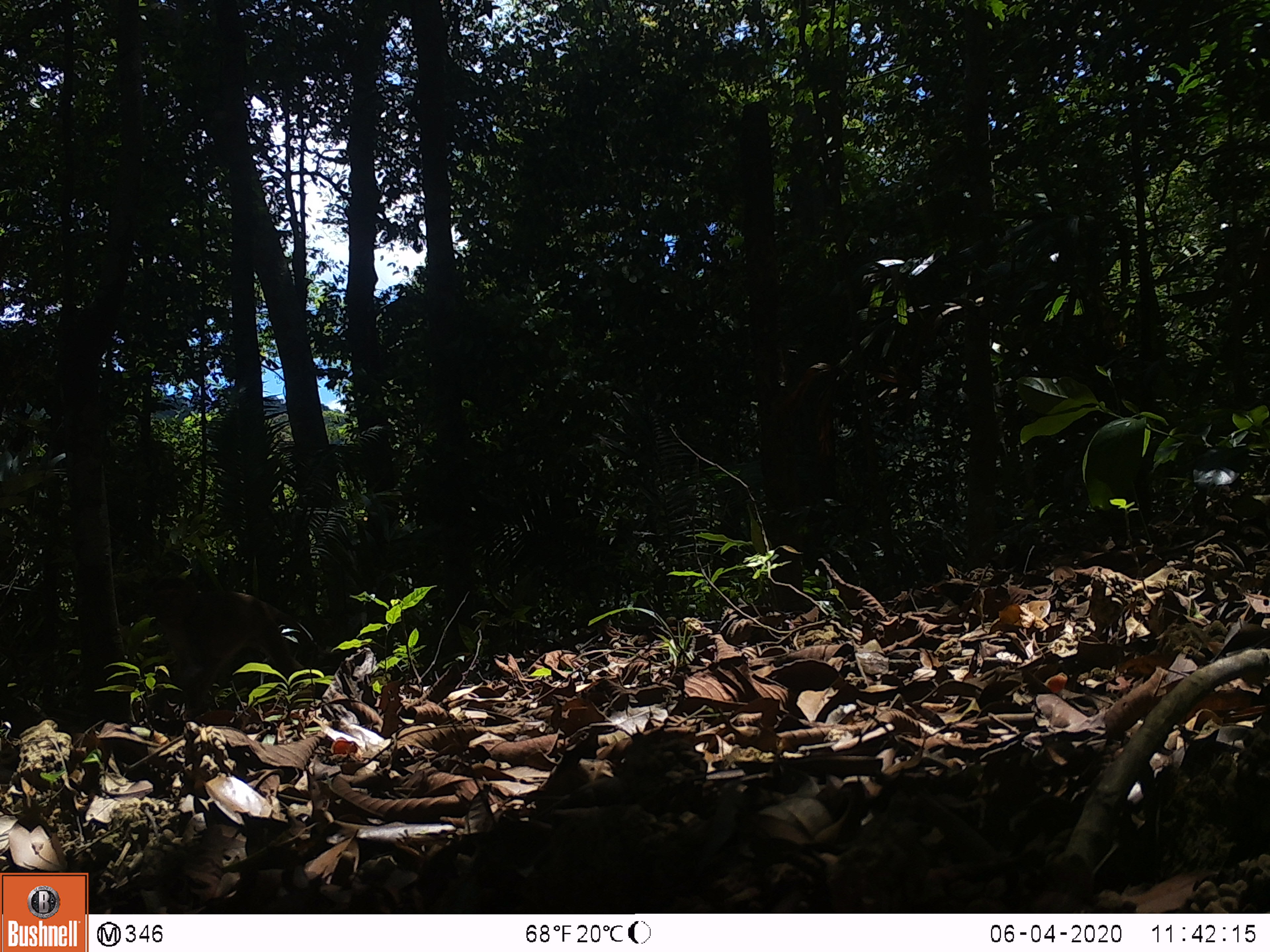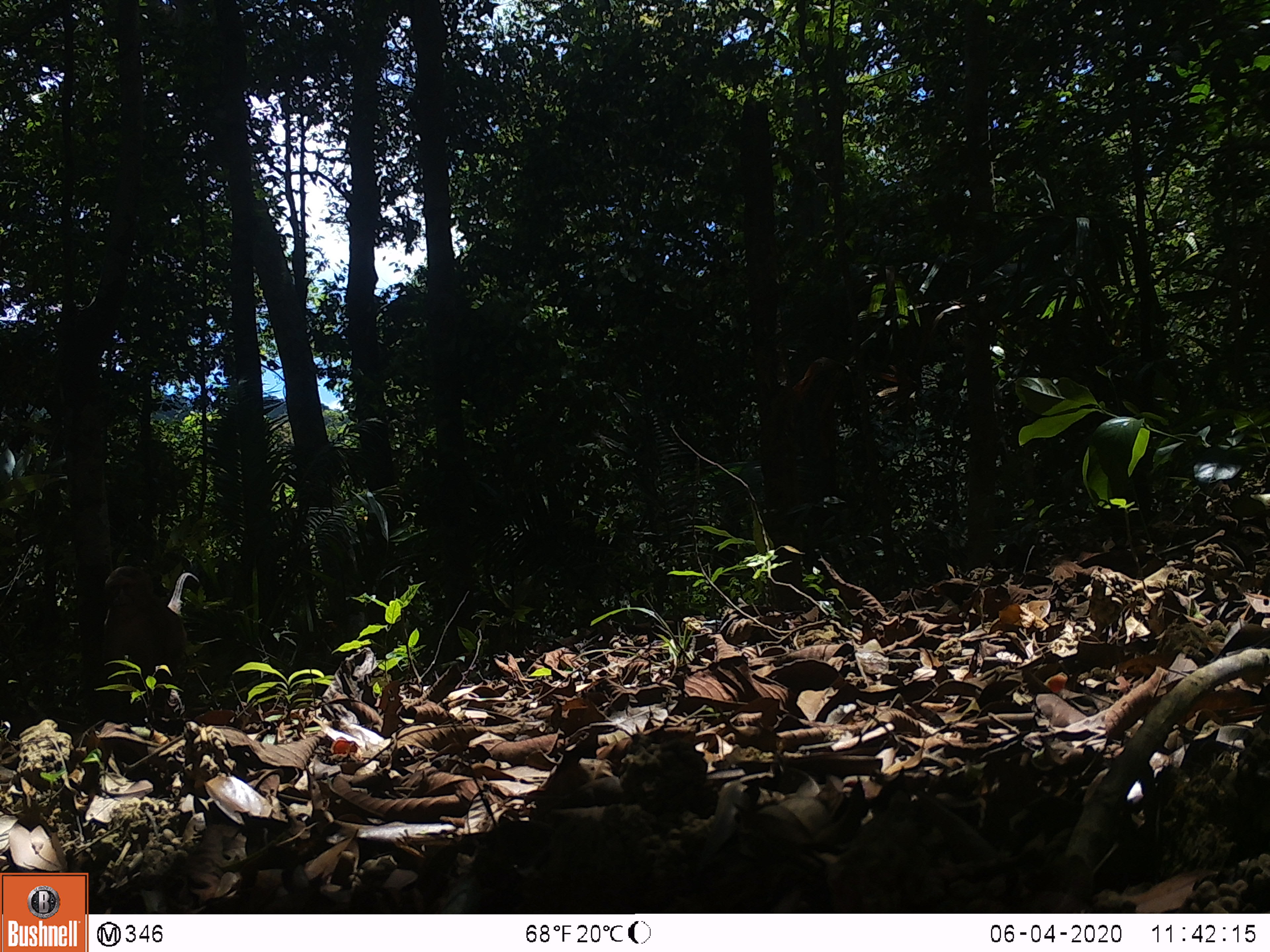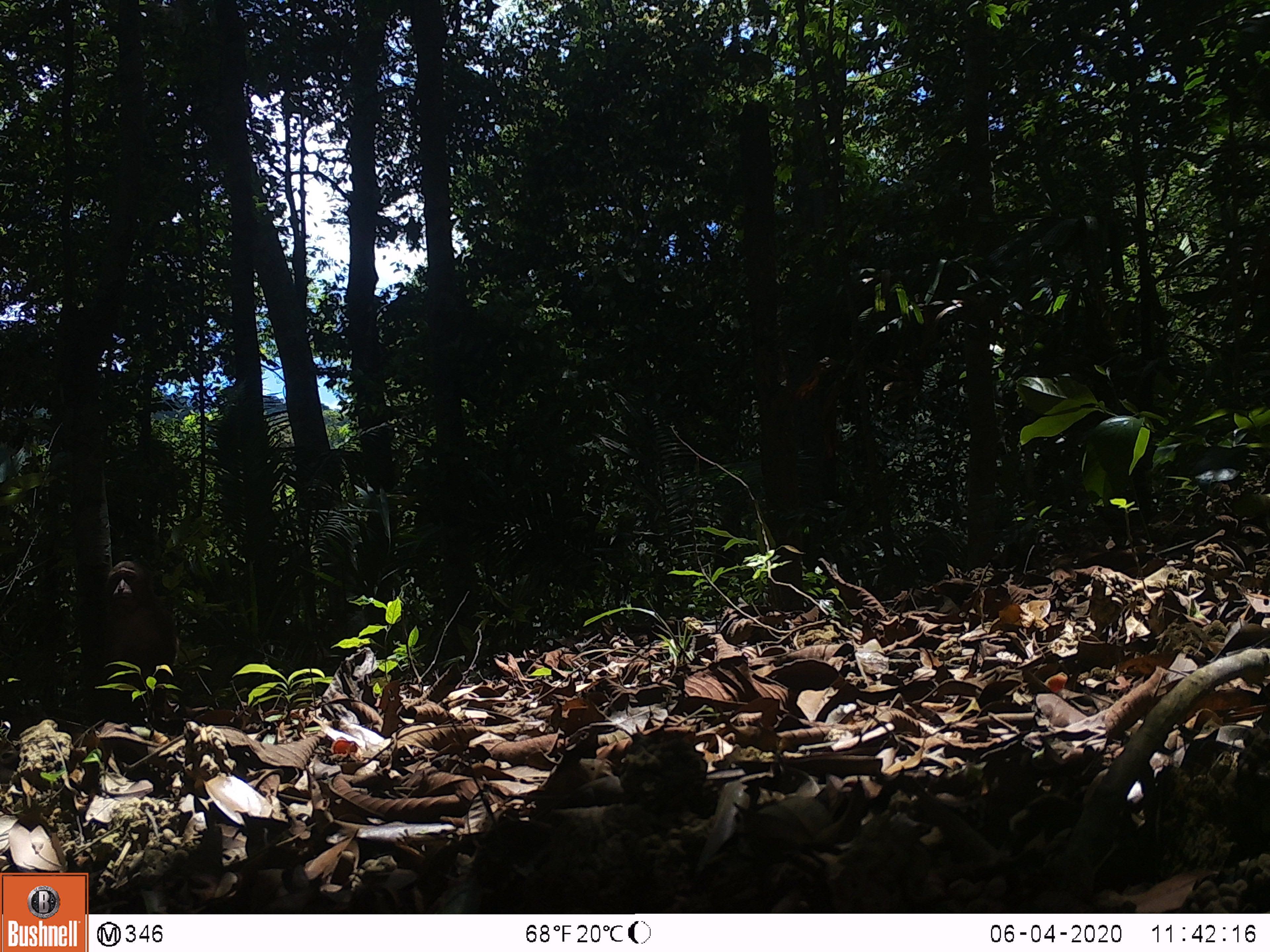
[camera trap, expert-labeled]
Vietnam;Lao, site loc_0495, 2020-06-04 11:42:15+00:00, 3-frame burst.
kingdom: Animalia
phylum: Chordata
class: Mammalia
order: Primates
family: Cercopithecidae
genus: Macaca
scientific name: Macaca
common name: macaques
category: assam or rhesus macaque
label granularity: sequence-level